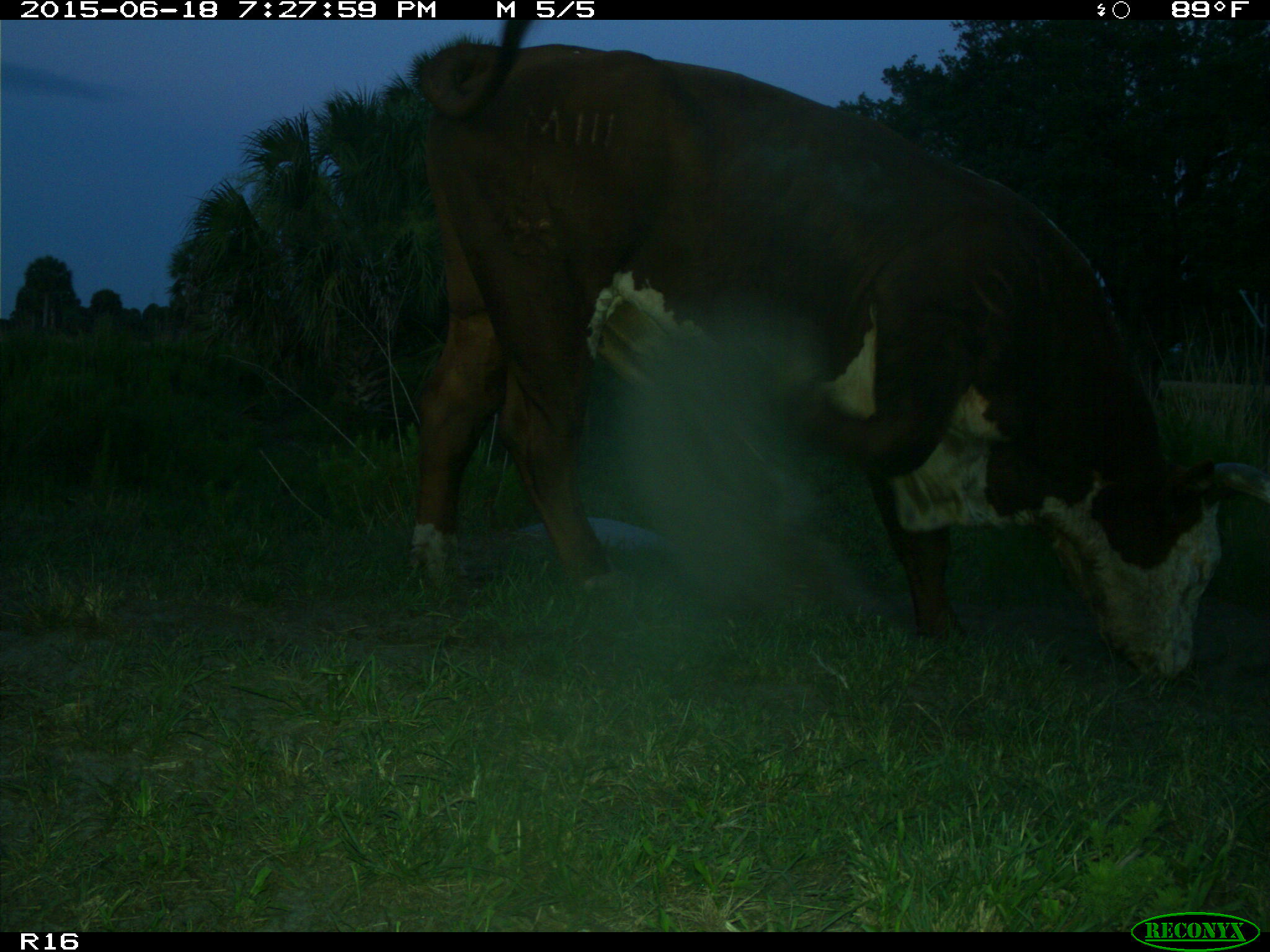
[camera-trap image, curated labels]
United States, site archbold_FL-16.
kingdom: Animalia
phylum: Chordata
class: Mammalia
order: Artiodactyla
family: Bovidae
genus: Bos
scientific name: Bos taurus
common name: domestic cow